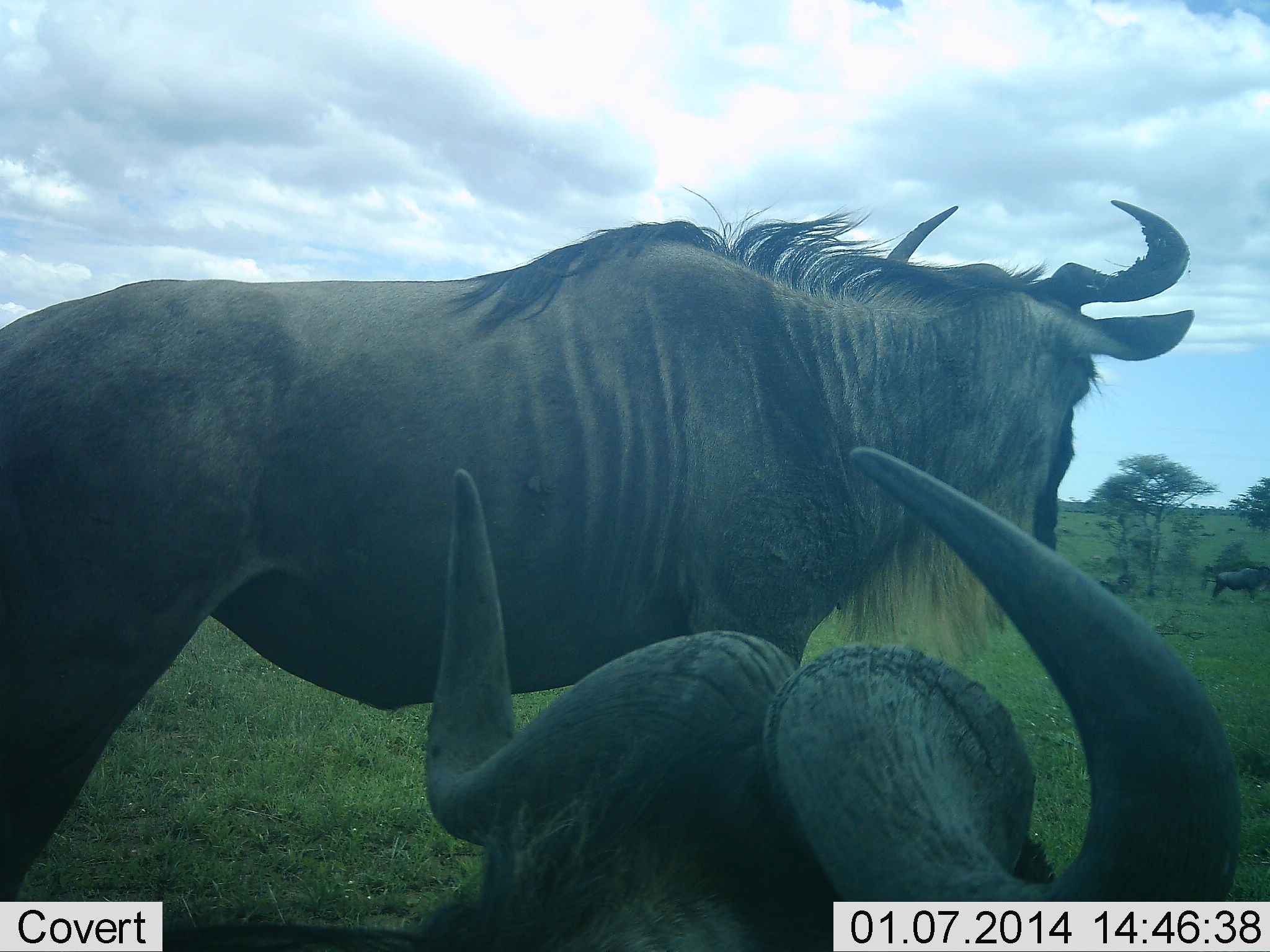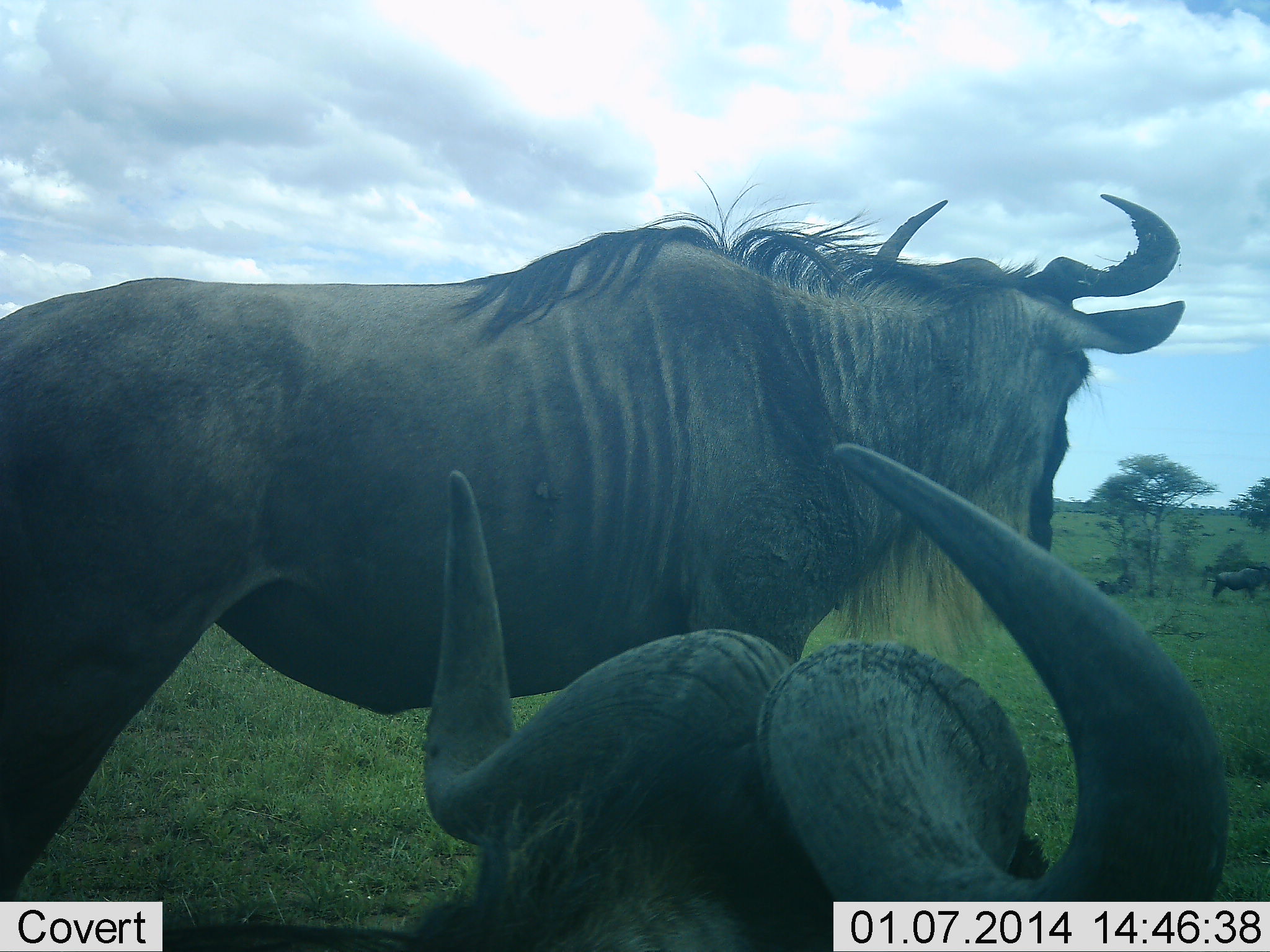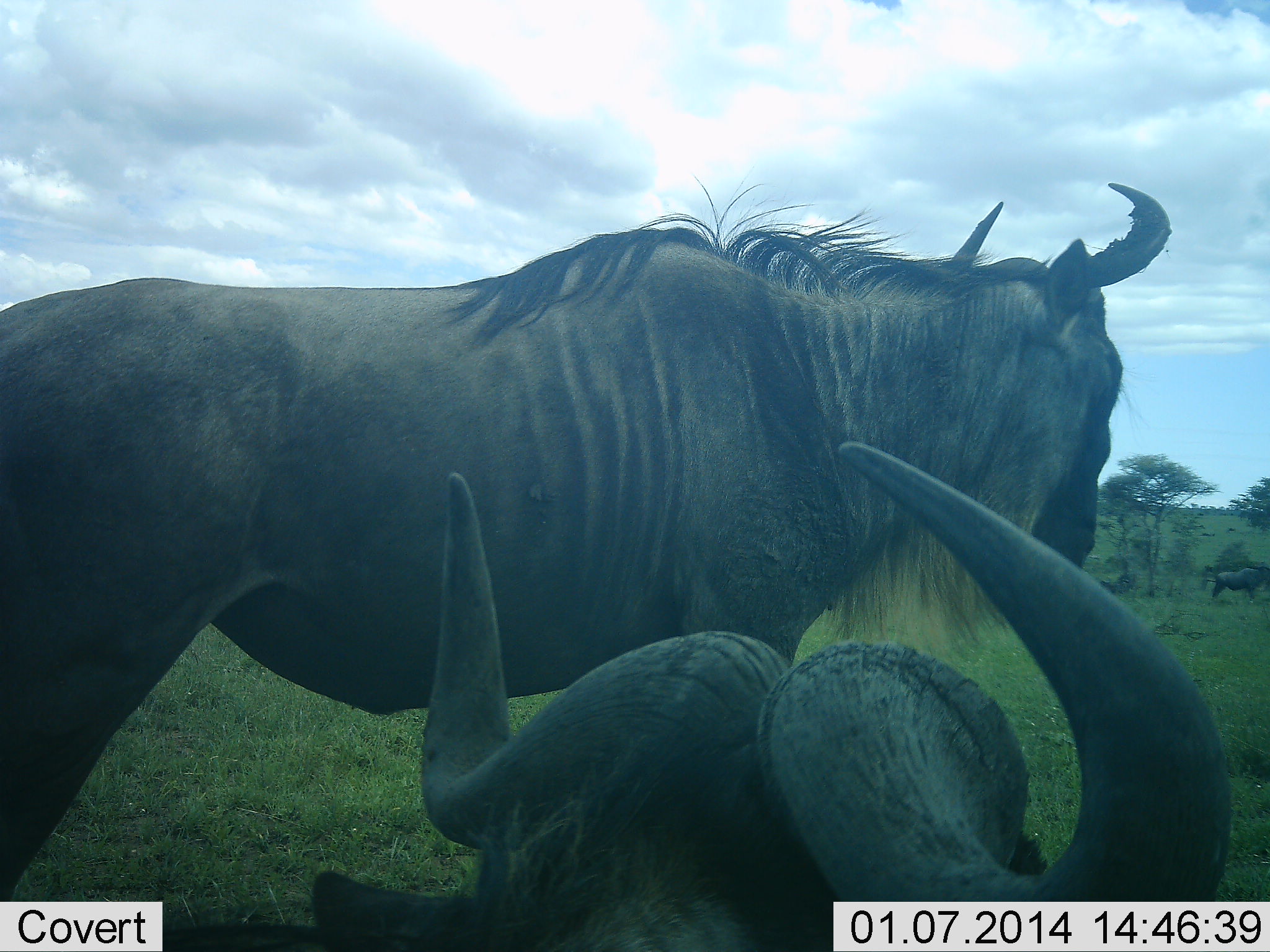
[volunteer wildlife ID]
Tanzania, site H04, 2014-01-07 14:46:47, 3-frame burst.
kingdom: Animalia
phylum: Chordata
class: Mammalia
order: Artiodactyla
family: Bovidae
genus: Connochaetes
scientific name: Connochaetes taurinus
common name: blue wildebeest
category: wildebeest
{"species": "wildebeest (blue wildebeest) (Connochaetes taurinus)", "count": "2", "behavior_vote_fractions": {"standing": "100%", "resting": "64%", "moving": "18%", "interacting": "0%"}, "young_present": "0%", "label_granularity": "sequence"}